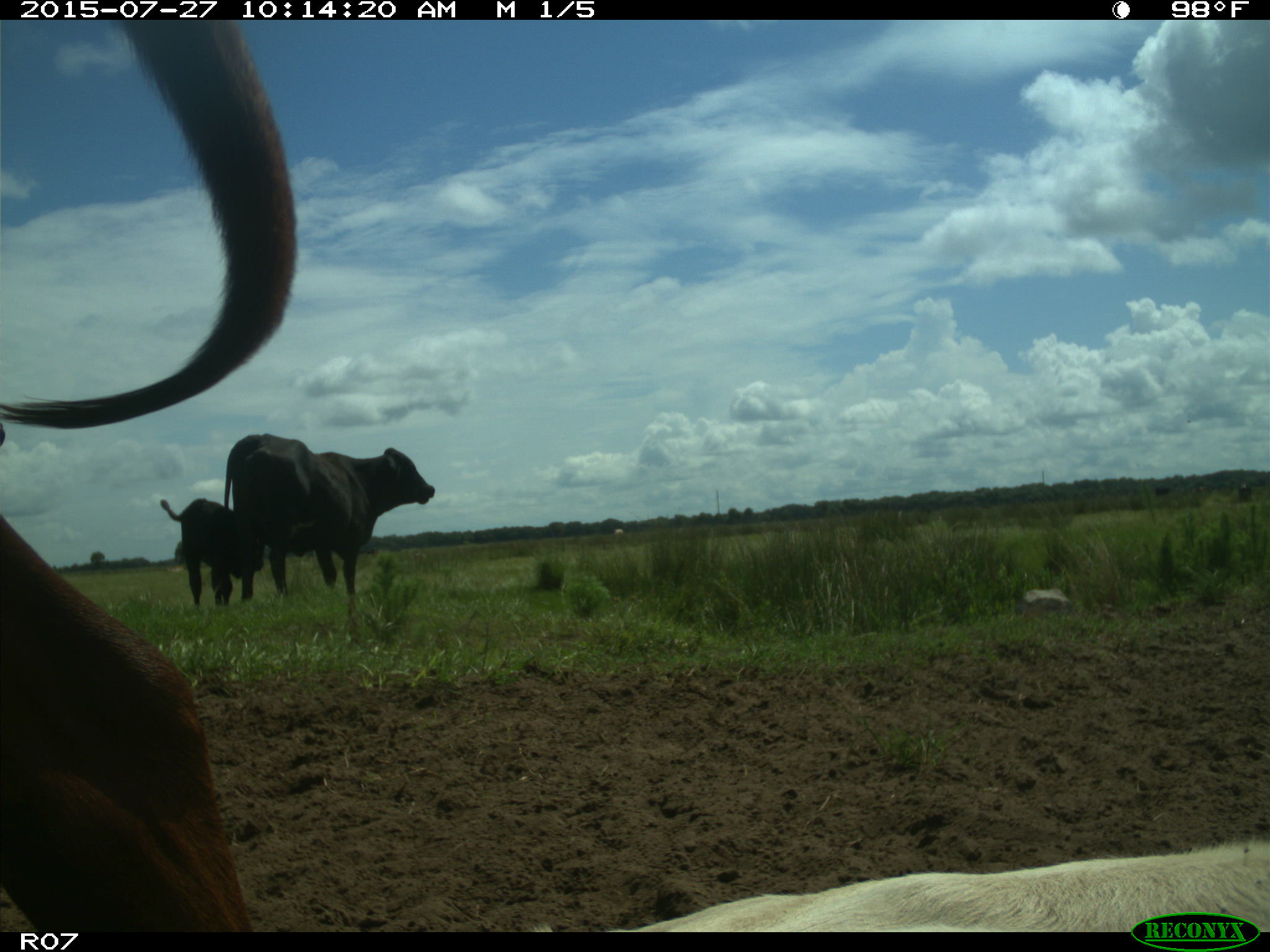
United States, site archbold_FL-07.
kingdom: Animalia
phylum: Chordata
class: Mammalia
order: Artiodactyla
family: Bovidae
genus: Bos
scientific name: Bos taurus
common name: domestic cow